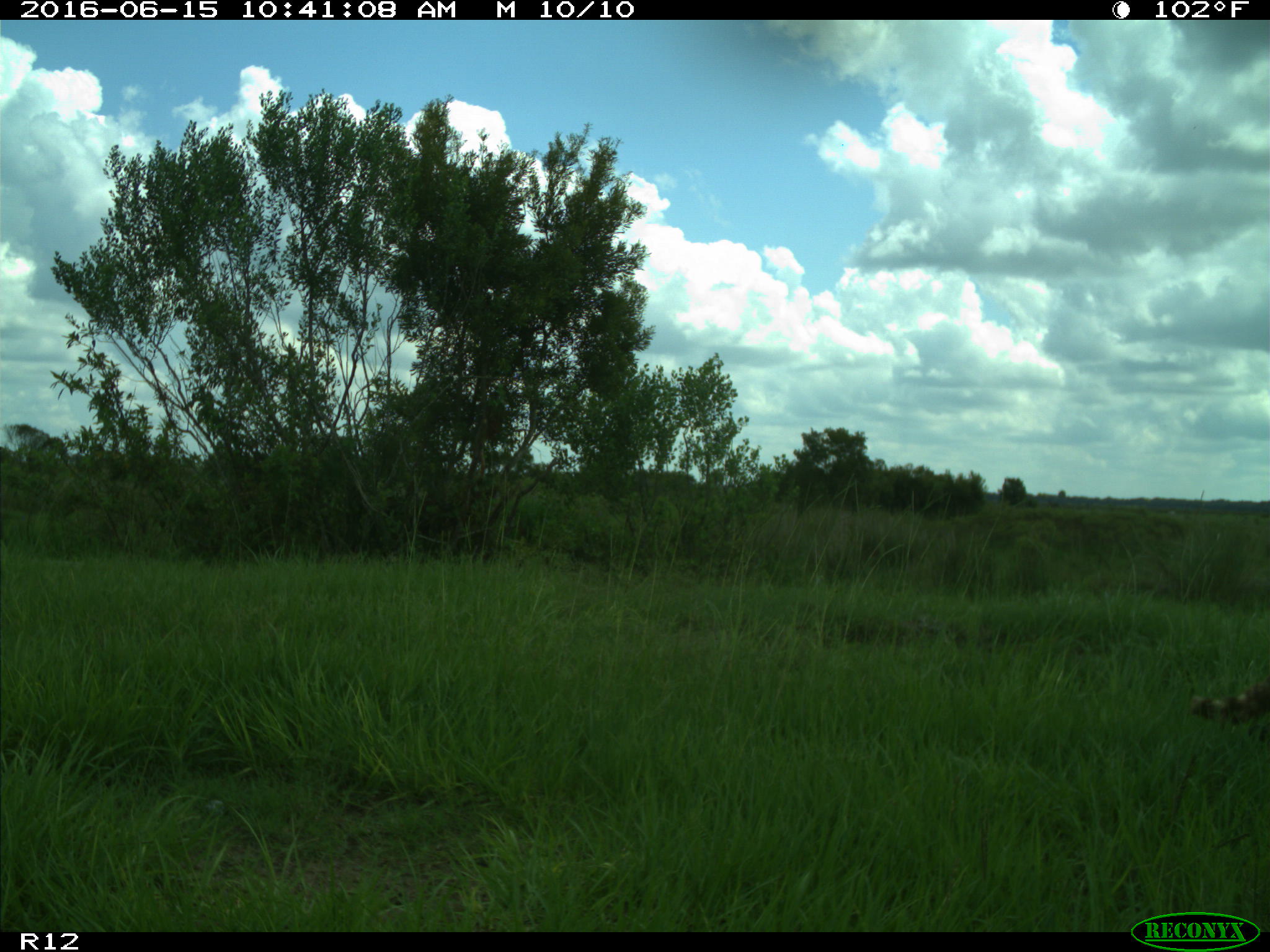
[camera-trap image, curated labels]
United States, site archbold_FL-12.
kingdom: Animalia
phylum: Chordata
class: Mammalia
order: Carnivora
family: Procyonidae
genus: Procyon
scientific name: Procyon lotor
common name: common raccoon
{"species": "Procyon lotor (common raccoon)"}